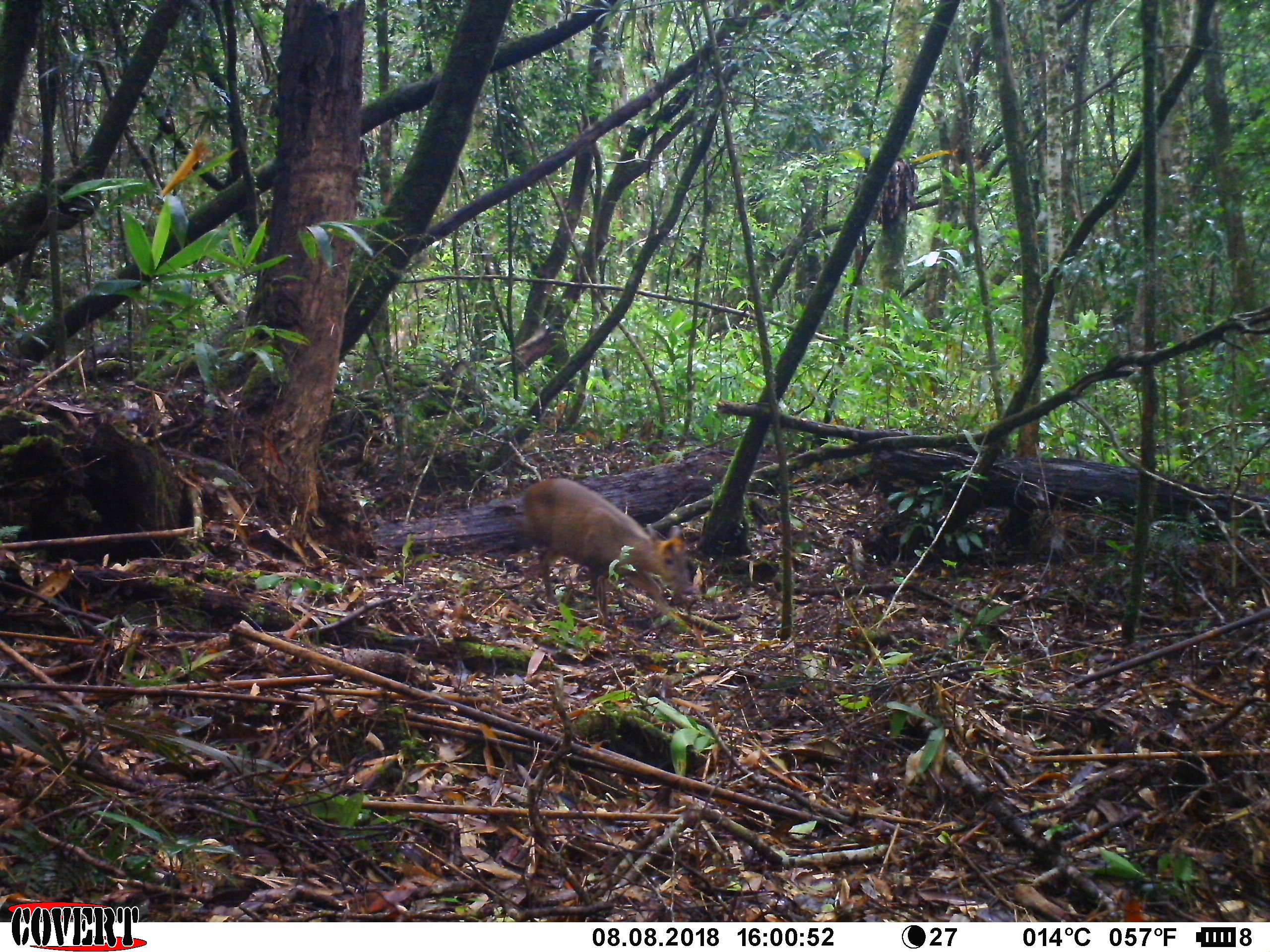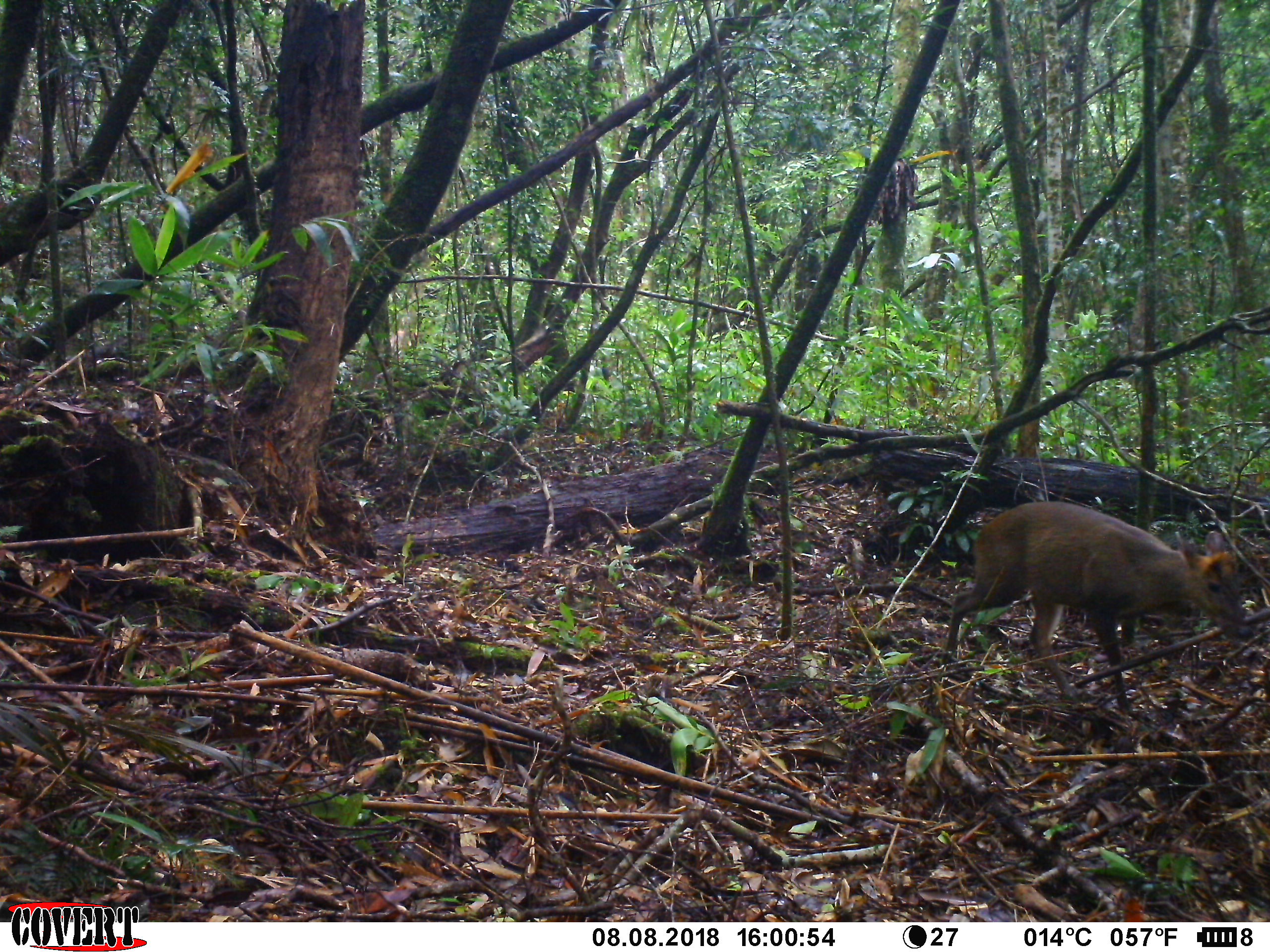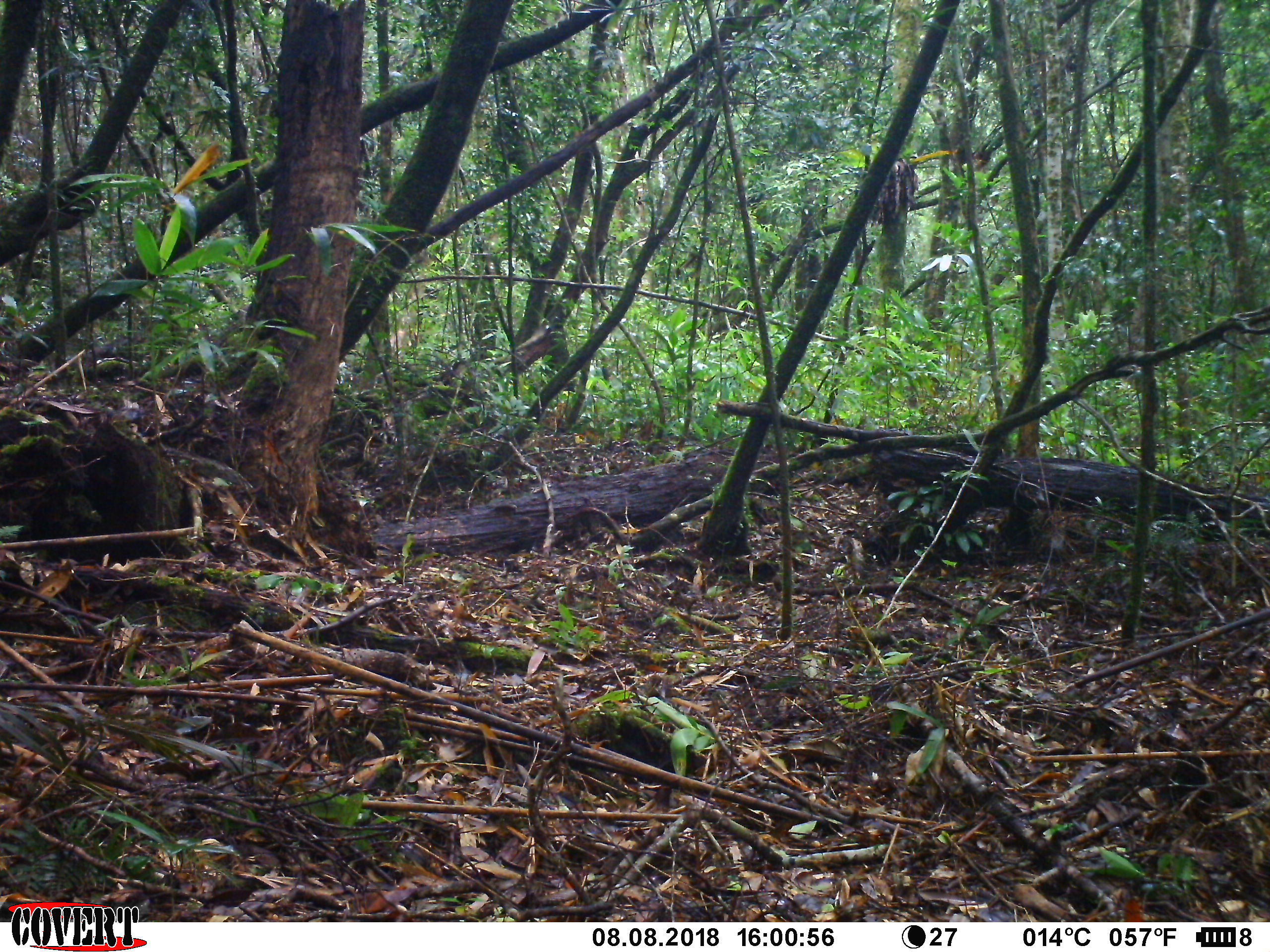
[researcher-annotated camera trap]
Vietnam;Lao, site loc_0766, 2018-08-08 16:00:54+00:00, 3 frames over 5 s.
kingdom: Animalia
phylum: Chordata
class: Mammalia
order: Artiodactyla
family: Cervidae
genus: Muntiacus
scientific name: Muntiacus rooseveltorum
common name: roosevelt's muntjac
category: roosevelts muntjac group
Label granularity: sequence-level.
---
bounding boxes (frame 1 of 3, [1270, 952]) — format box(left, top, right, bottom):
roosevelts muntjac group: box(522, 477, 698, 625)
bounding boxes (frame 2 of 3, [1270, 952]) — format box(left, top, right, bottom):
roosevelts muntjac group: box(942, 500, 1255, 710)